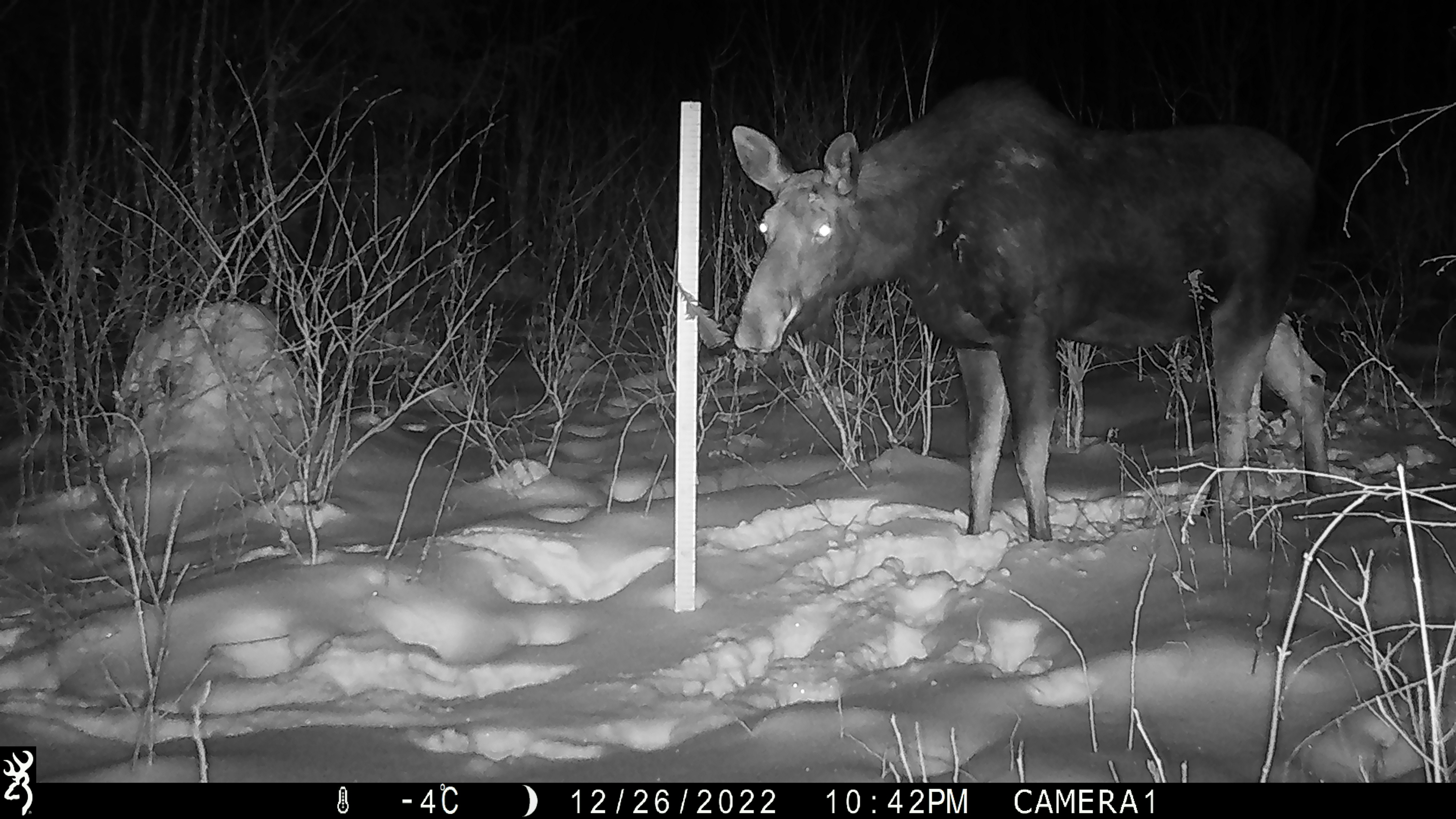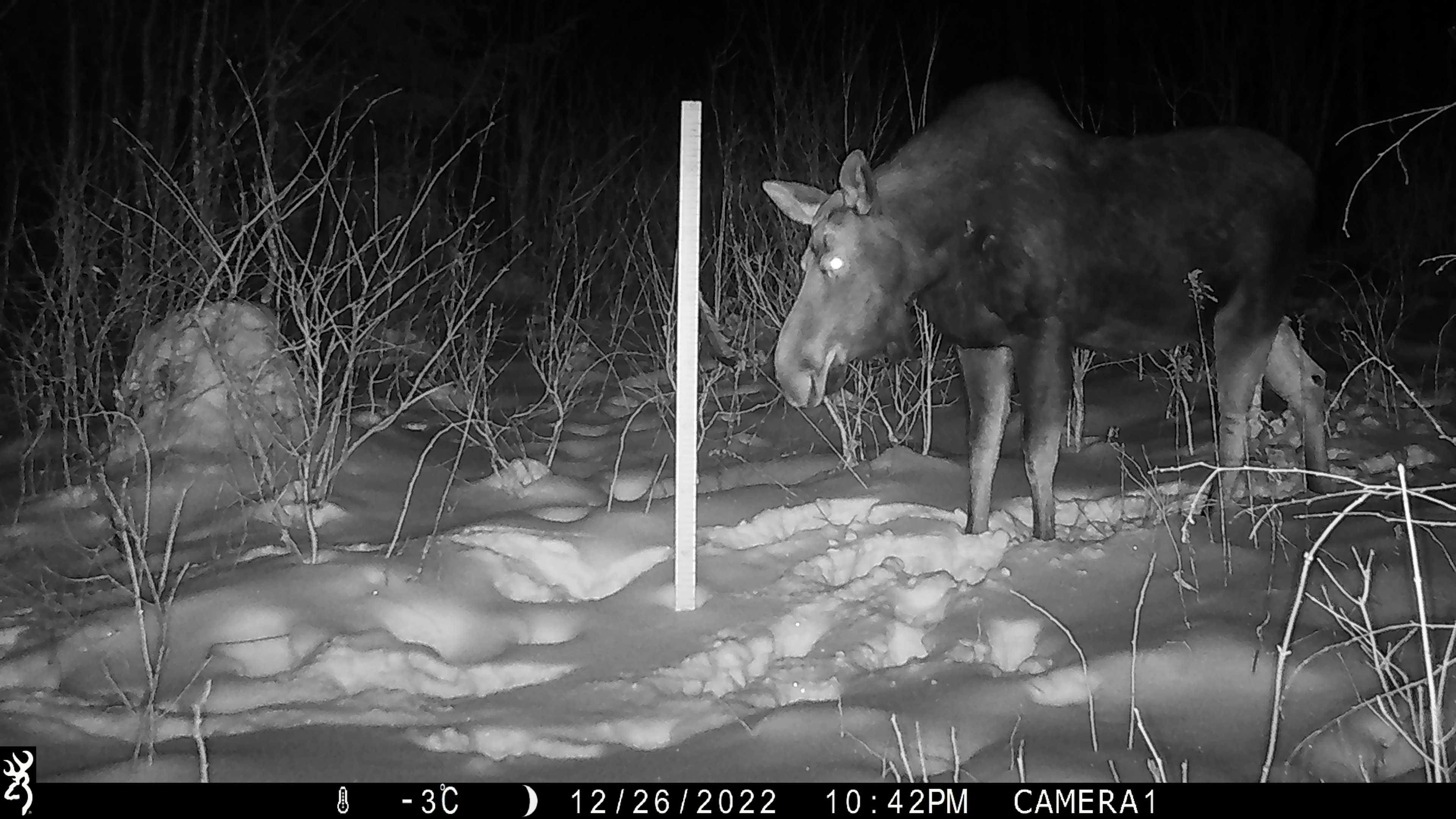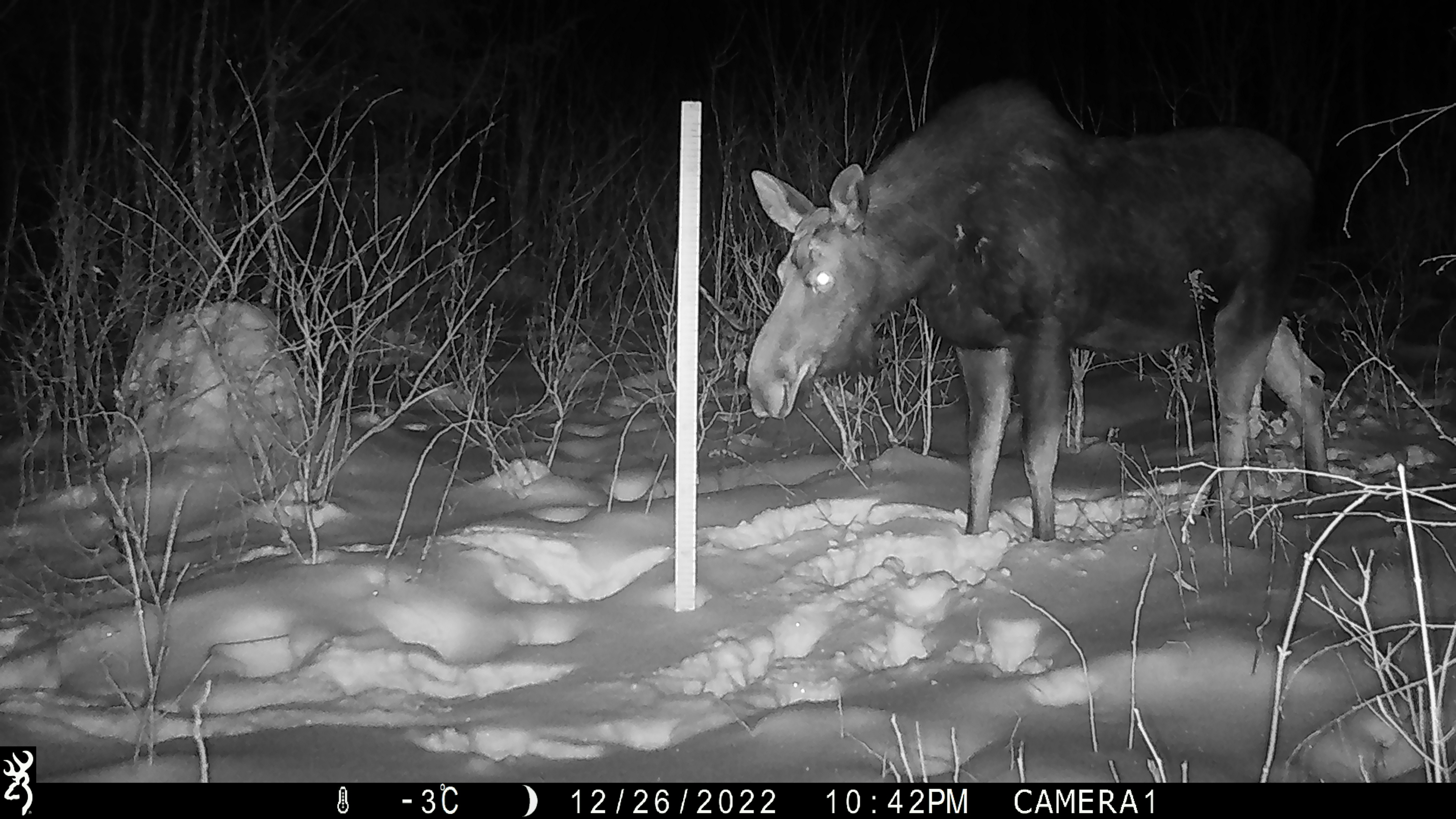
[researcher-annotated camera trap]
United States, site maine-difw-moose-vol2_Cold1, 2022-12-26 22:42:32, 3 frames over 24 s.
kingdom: Animalia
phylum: Chordata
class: Mammalia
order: Artiodactyla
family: Cervidae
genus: Alces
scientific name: Alces alces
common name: moose